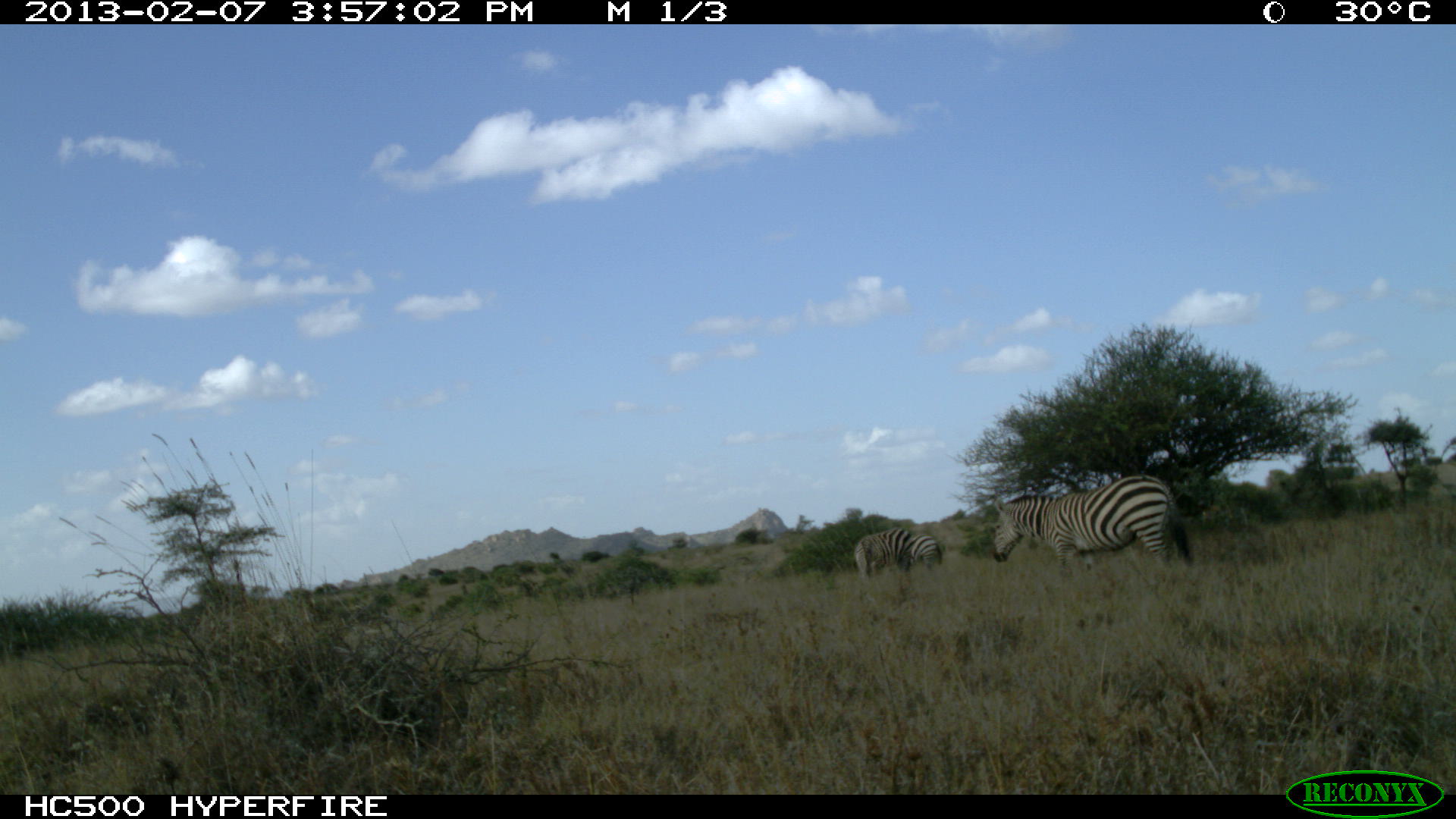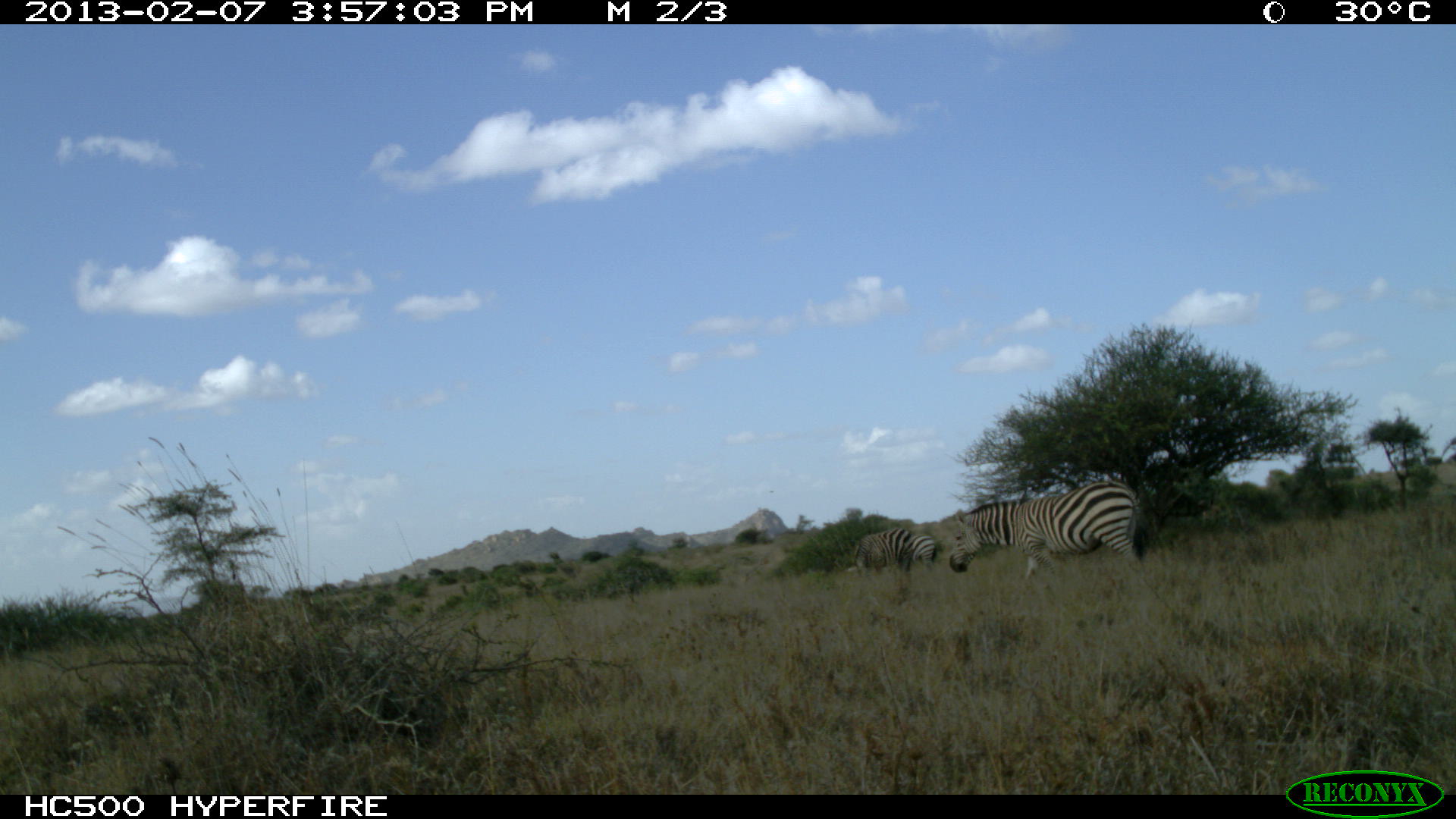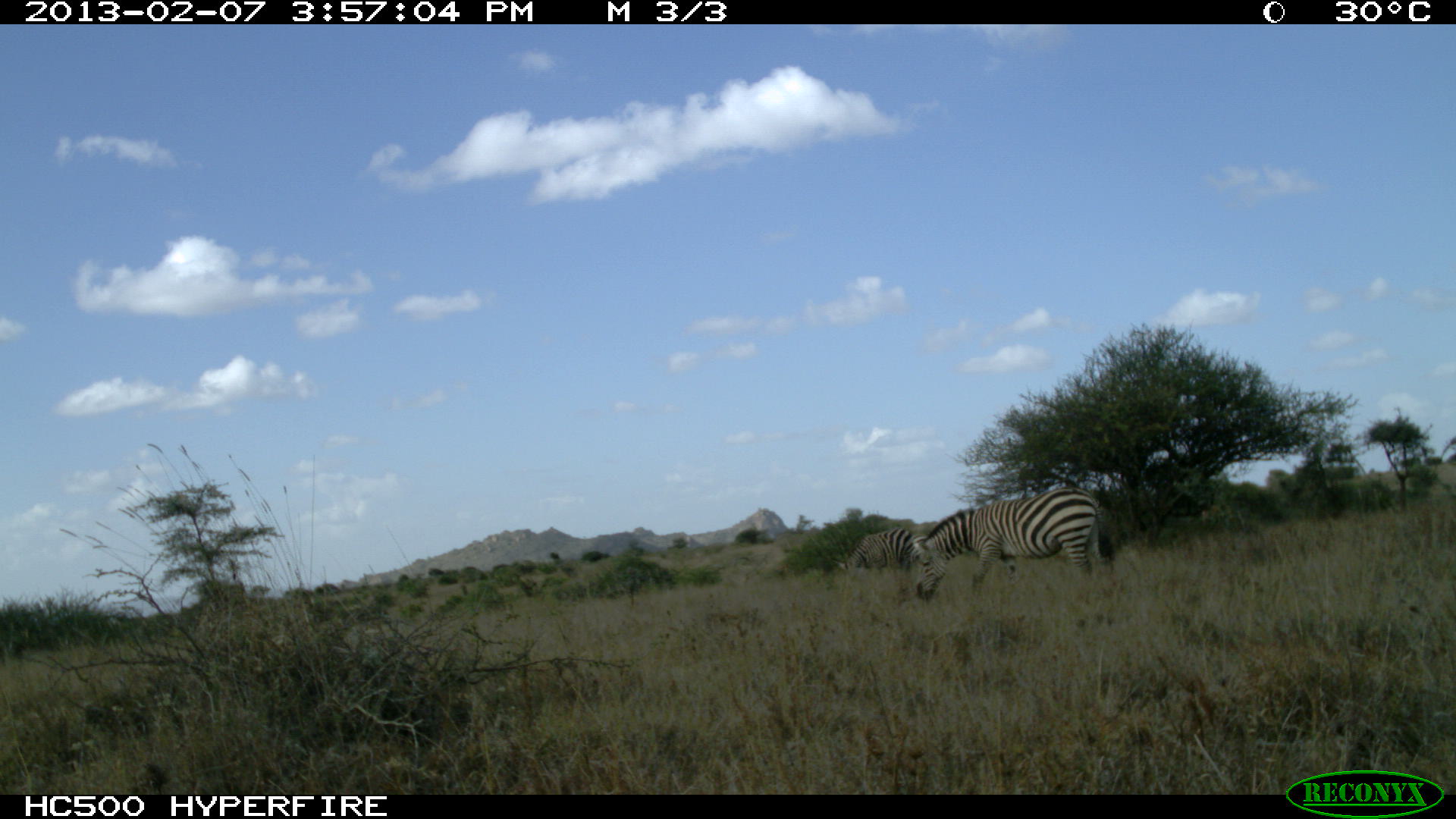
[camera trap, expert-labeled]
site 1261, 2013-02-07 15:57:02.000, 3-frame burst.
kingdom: Animalia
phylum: Chordata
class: Mammalia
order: Perissodactyla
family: Equidae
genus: Equus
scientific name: Equus quagga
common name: plains zebra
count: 2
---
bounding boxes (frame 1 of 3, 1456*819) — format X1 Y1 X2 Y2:
equus quagga: 993 474 1194 579; 853 527 943 581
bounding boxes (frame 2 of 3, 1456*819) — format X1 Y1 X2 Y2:
equus quagga: 949 481 1146 588; 852 528 915 581; 915 529 940 575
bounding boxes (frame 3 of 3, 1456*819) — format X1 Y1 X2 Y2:
equus quagga: 910 488 1106 600; 847 527 913 570